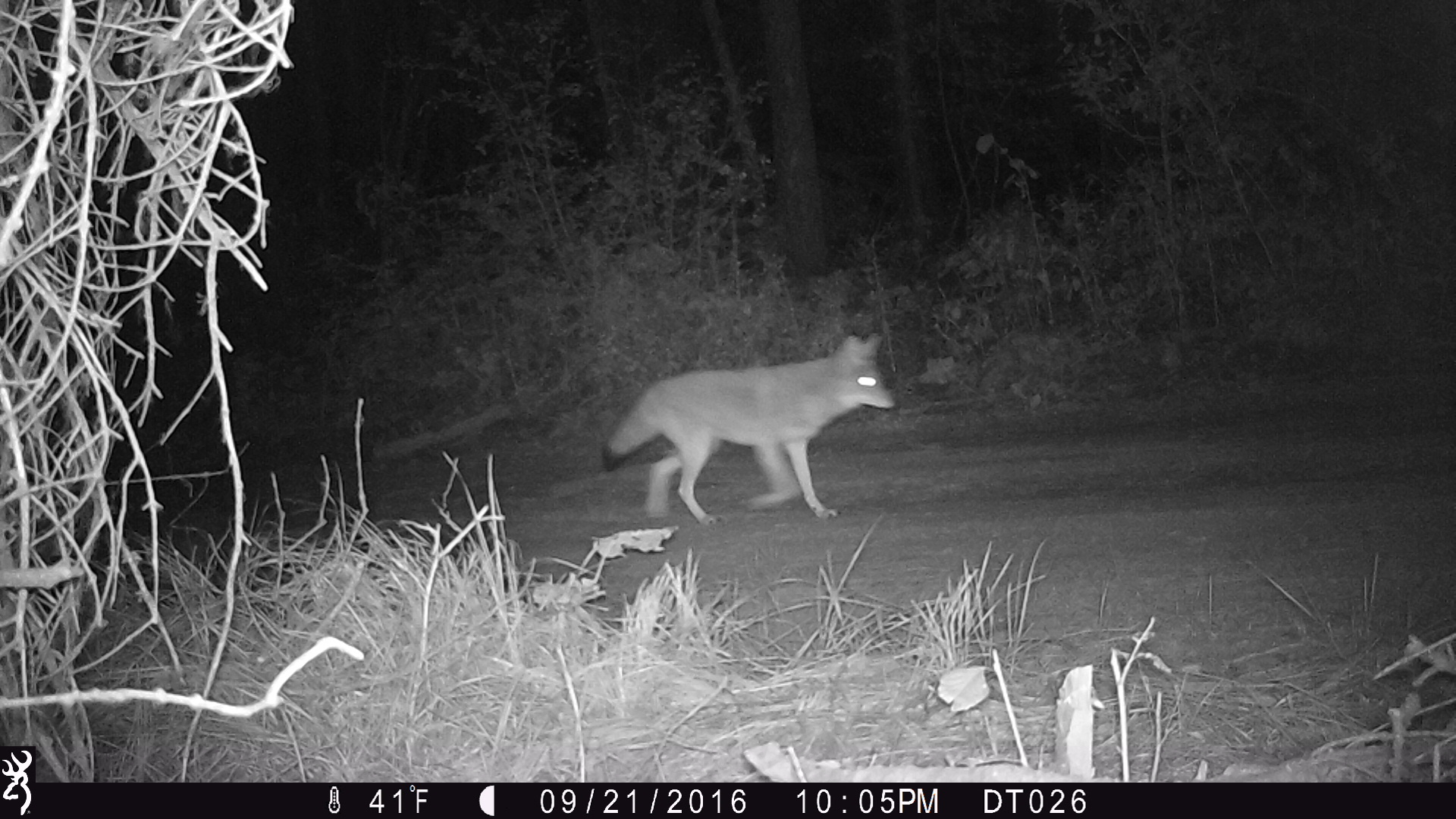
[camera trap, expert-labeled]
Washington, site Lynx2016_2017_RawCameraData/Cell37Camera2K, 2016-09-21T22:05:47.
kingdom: Animalia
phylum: Chordata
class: Mammalia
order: Carnivora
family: Canidae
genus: Canis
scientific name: Canis latrans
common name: coyote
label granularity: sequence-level